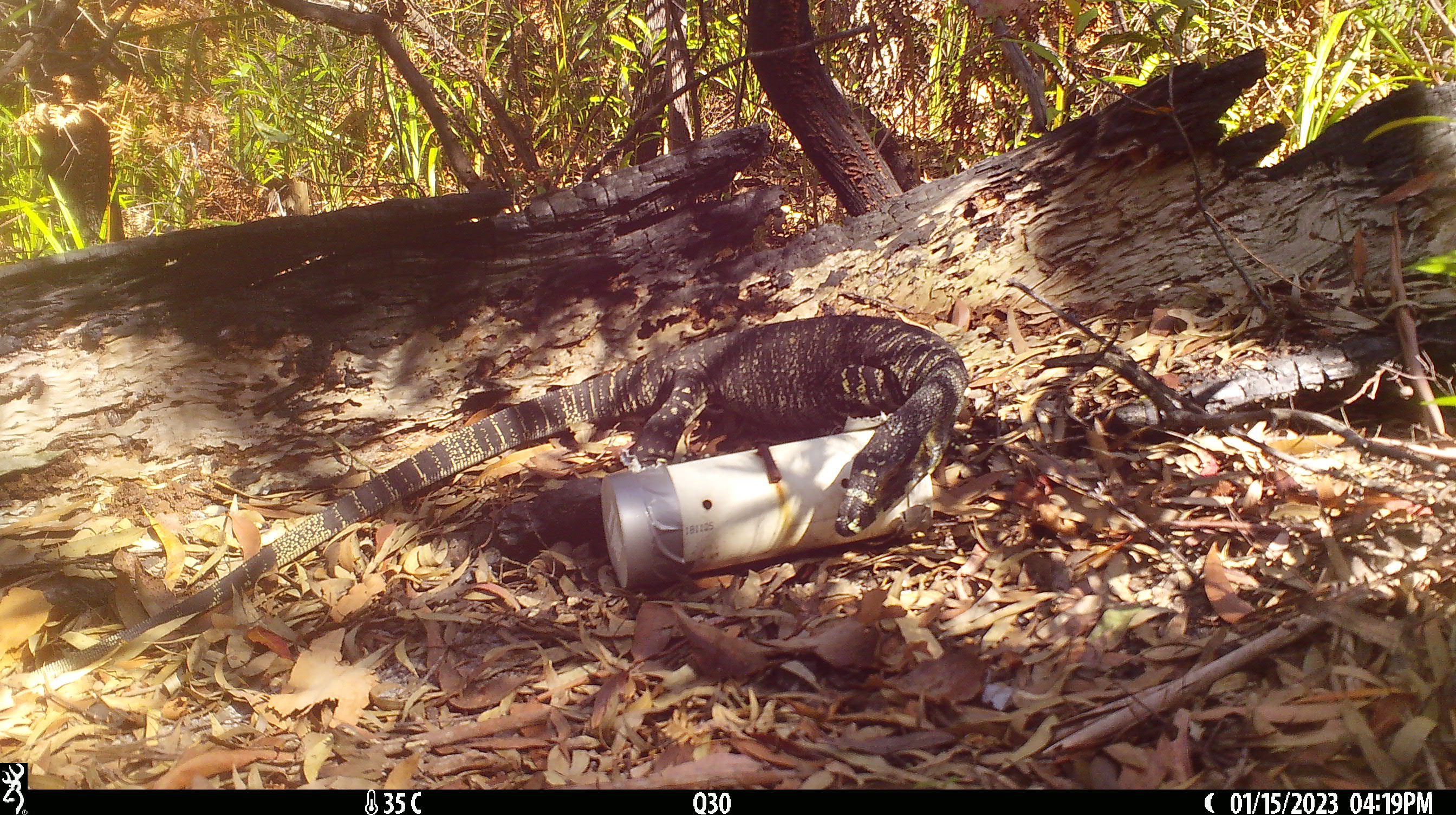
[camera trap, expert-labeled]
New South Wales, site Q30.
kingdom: Animalia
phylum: Chordata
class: Reptilia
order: Squamata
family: Varanidae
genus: Varanus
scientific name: Varanus varius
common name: lace monitor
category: goanna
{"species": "goanna (lace monitor) (Varanus varius)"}